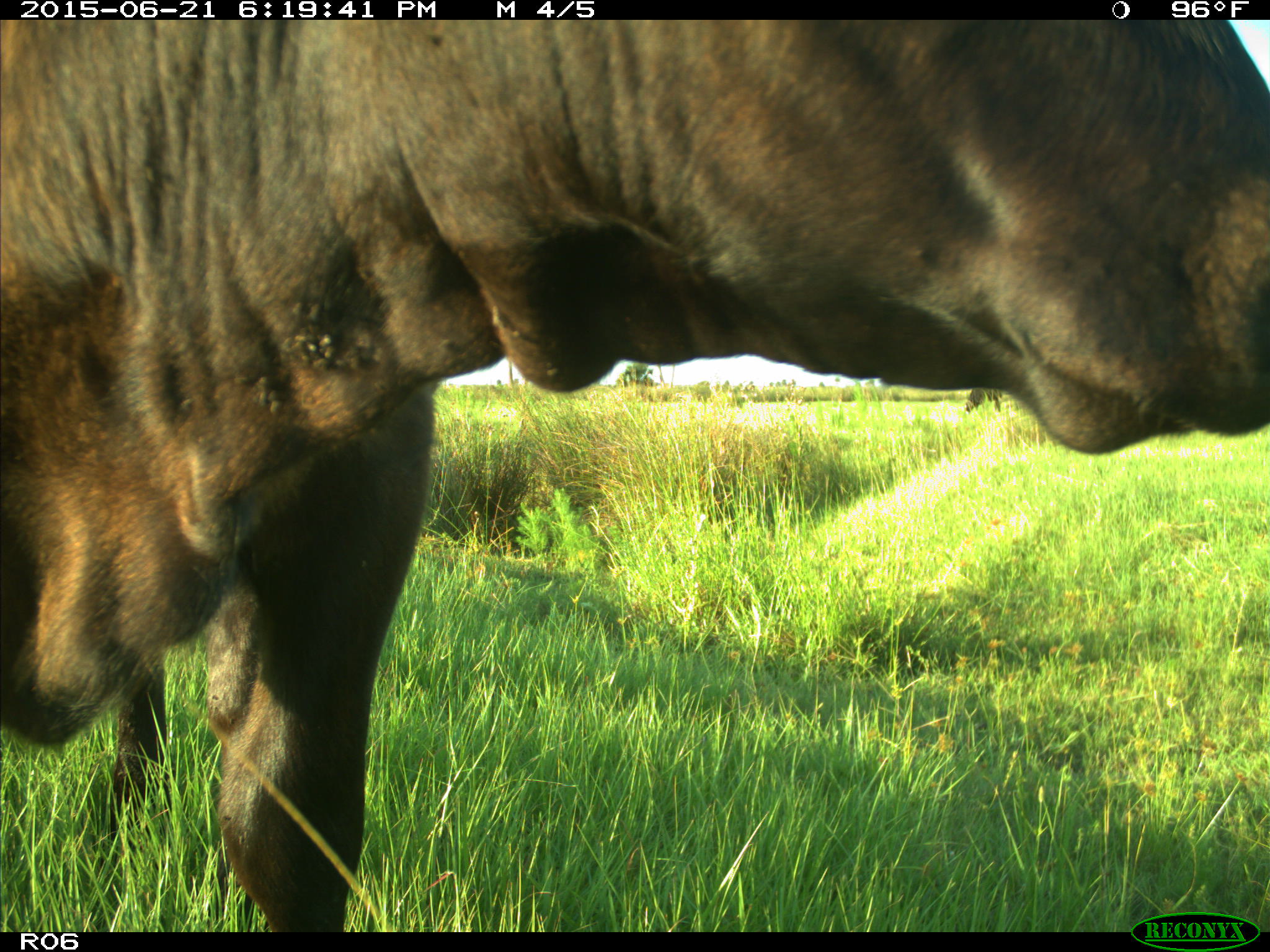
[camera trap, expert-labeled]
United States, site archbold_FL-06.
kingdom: Animalia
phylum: Chordata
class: Mammalia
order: Artiodactyla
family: Bovidae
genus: Bos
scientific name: Bos taurus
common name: domestic cow